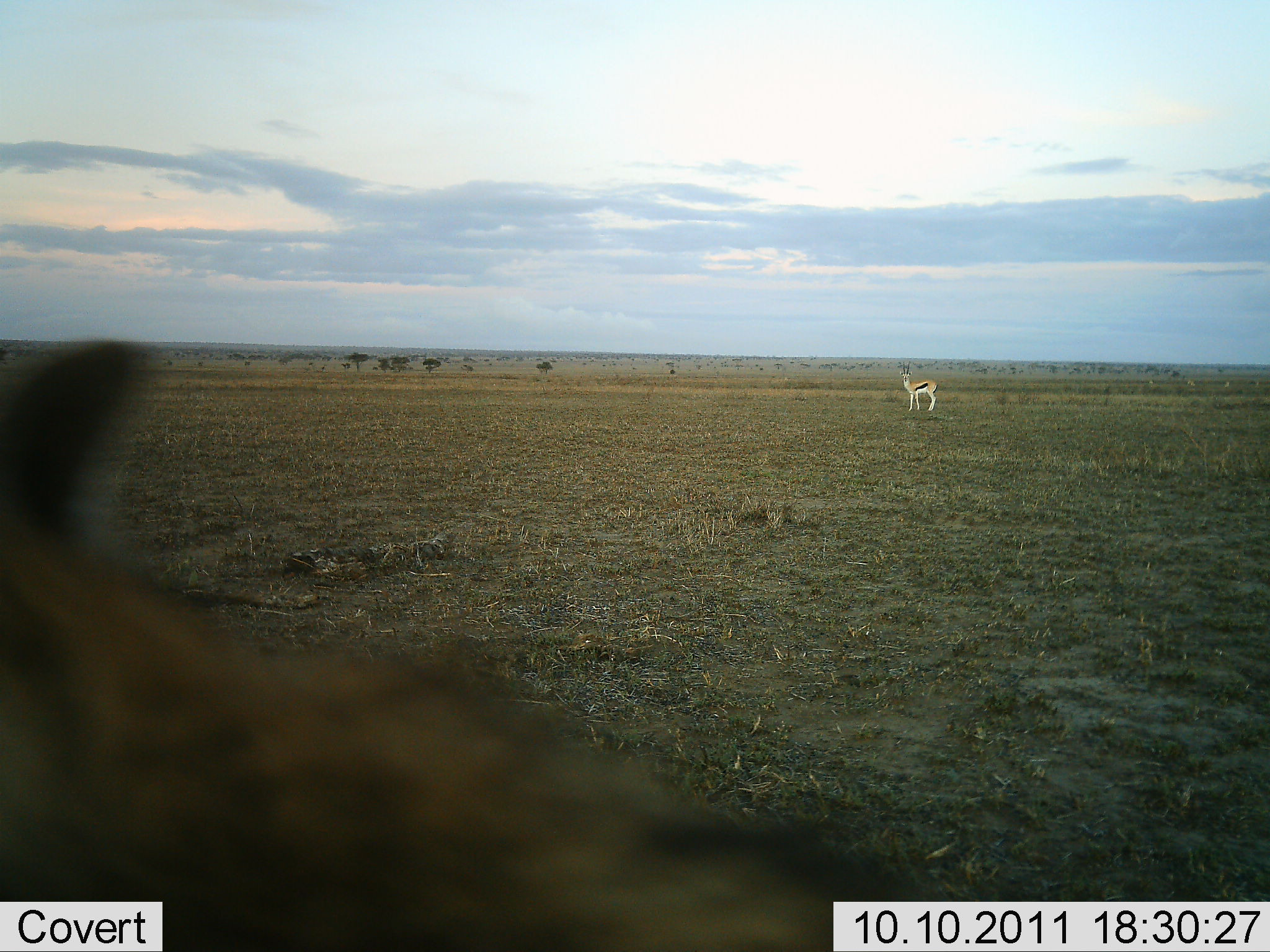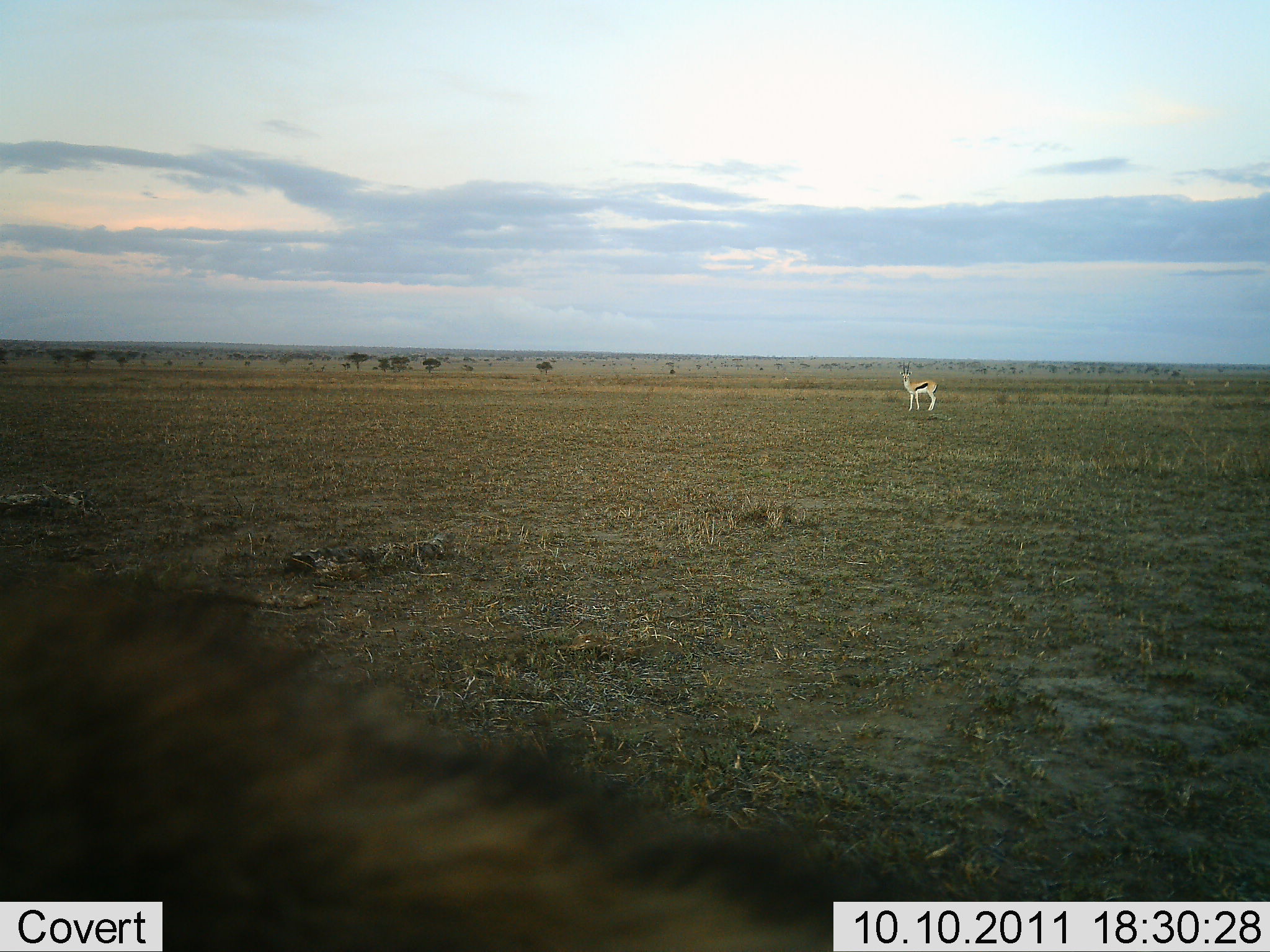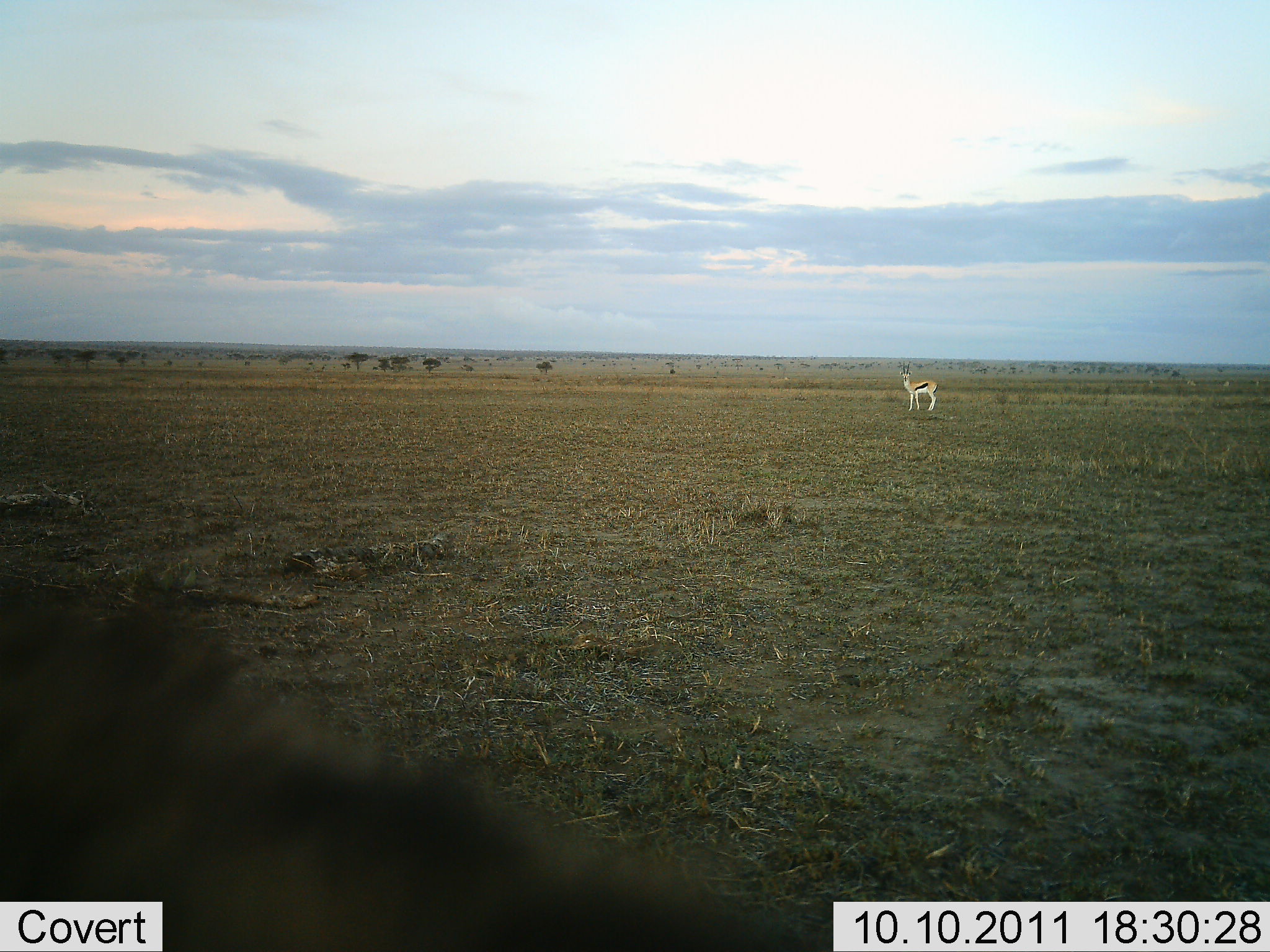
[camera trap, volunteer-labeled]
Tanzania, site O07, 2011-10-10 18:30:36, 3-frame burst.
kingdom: Animalia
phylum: Chordata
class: Mammalia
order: Artiodactyla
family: Bovidae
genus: Eudorcas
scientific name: Eudorcas thomsonii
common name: thomson's gazelle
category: gazellethomsons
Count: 1.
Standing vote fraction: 100%.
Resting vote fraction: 0%.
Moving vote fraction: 0%.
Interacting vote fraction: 4%.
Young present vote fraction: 0%.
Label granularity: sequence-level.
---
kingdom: Animalia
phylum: Chordata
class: Mammalia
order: Carnivora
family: Hyaenidae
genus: Crocuta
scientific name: Crocuta crocuta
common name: spotted hyena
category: hyenaspotted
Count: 1.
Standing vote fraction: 38%.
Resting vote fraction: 0%.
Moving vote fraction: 62%.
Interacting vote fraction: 0%.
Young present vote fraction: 0%.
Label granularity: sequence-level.